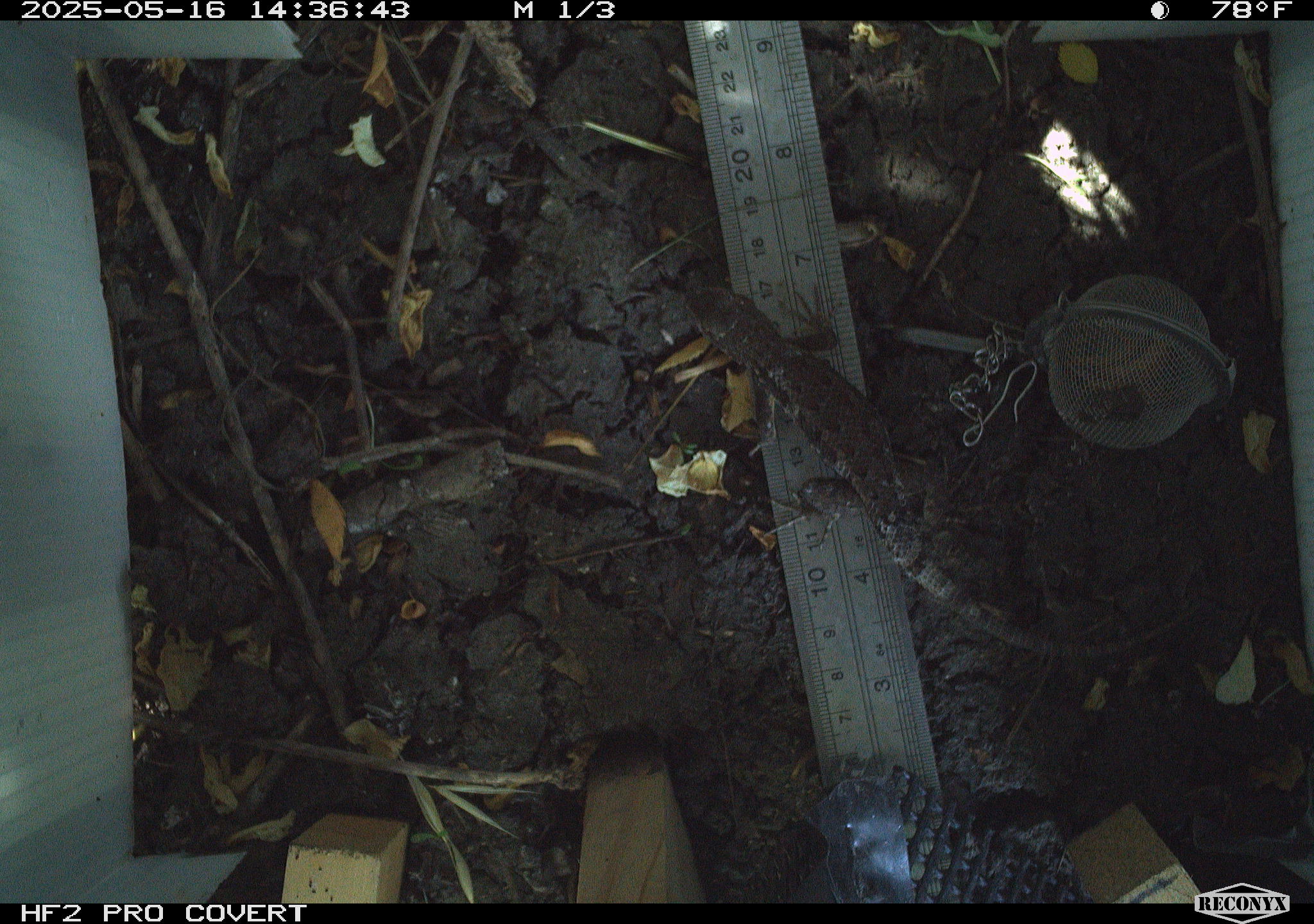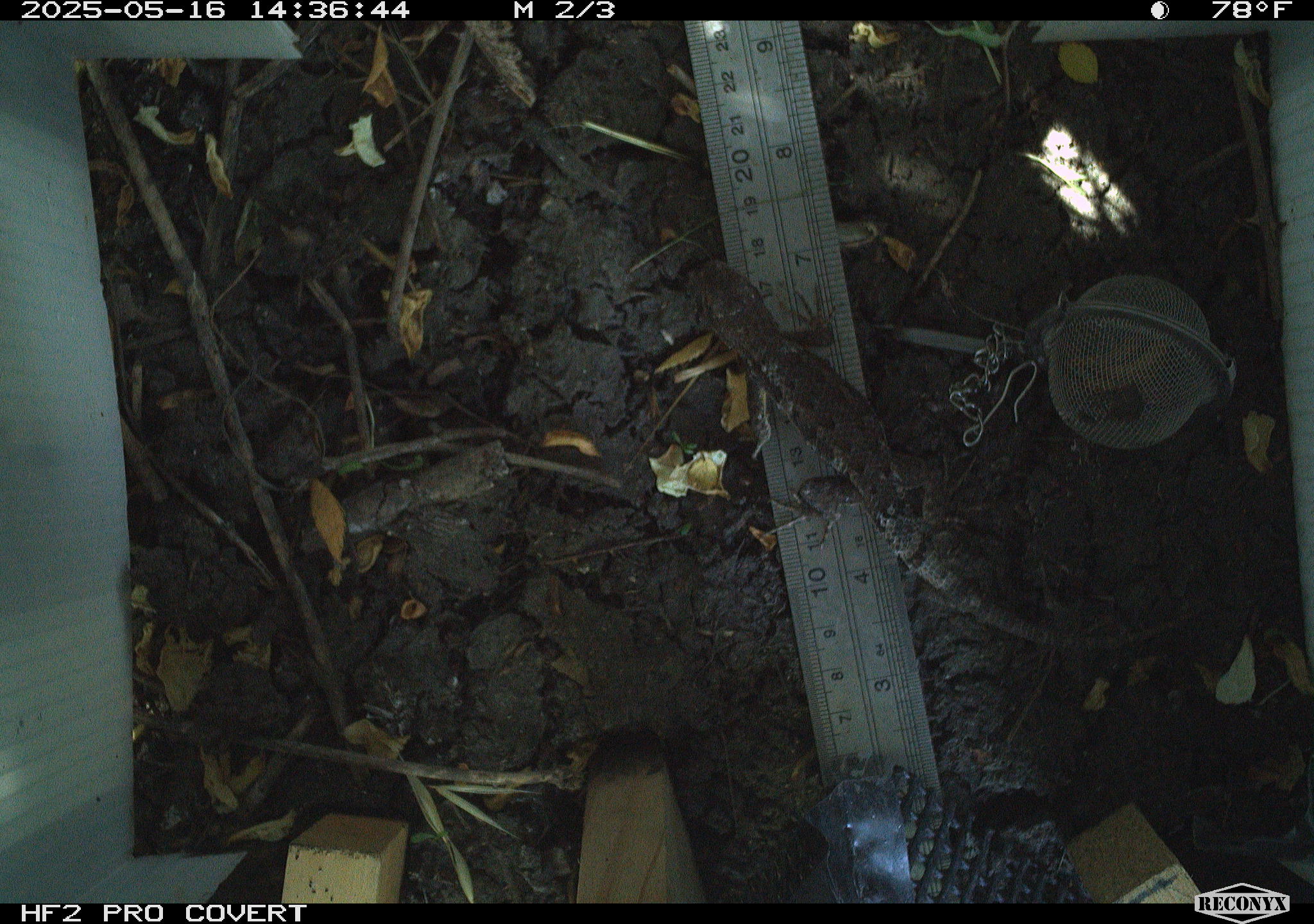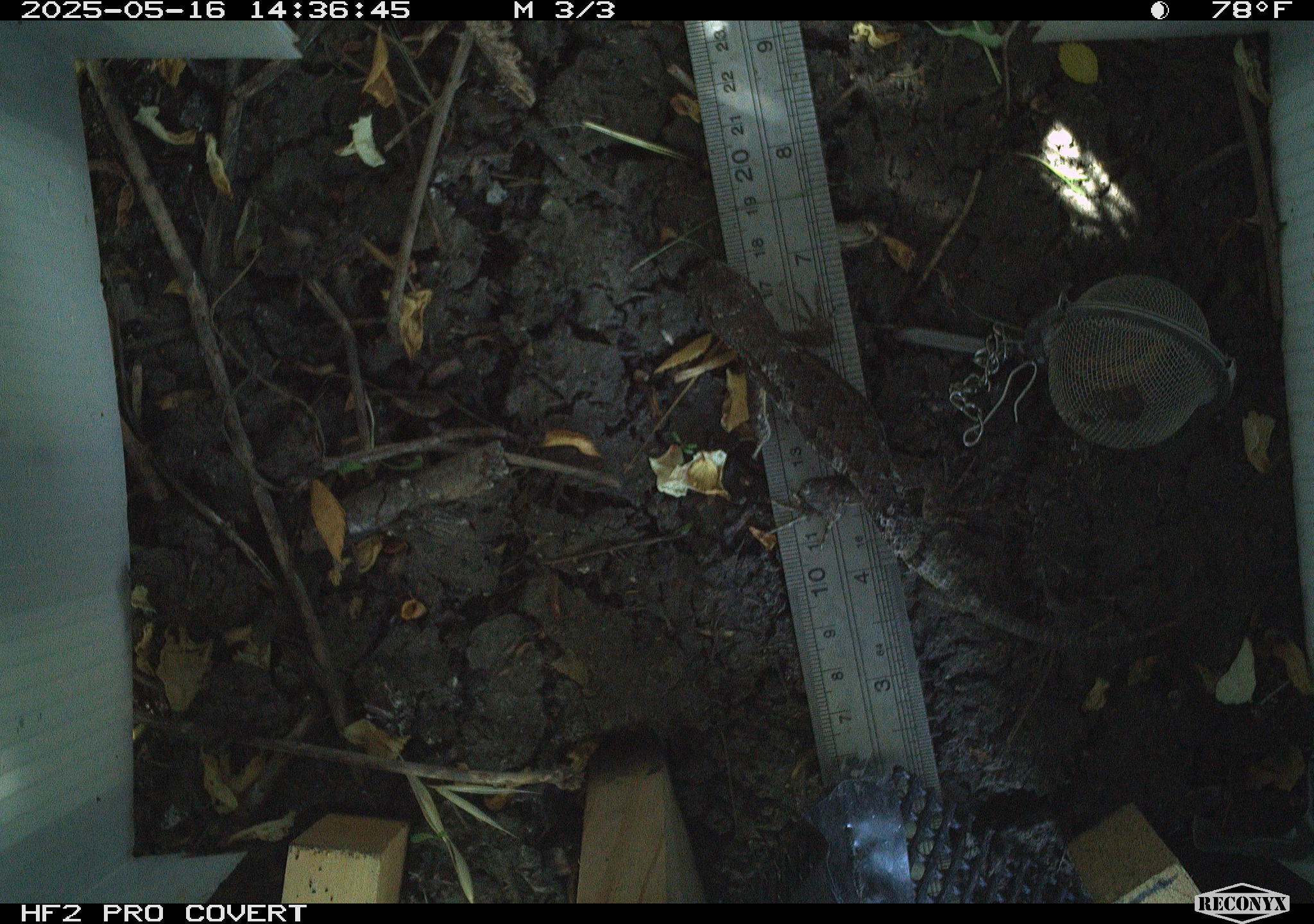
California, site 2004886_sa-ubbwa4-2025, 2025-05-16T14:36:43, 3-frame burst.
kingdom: Animalia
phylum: Chordata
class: Reptilia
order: Squamata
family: Phrynosomatidae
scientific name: Phrynosomatidae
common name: north american spiny lizards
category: sceloporus/uta species